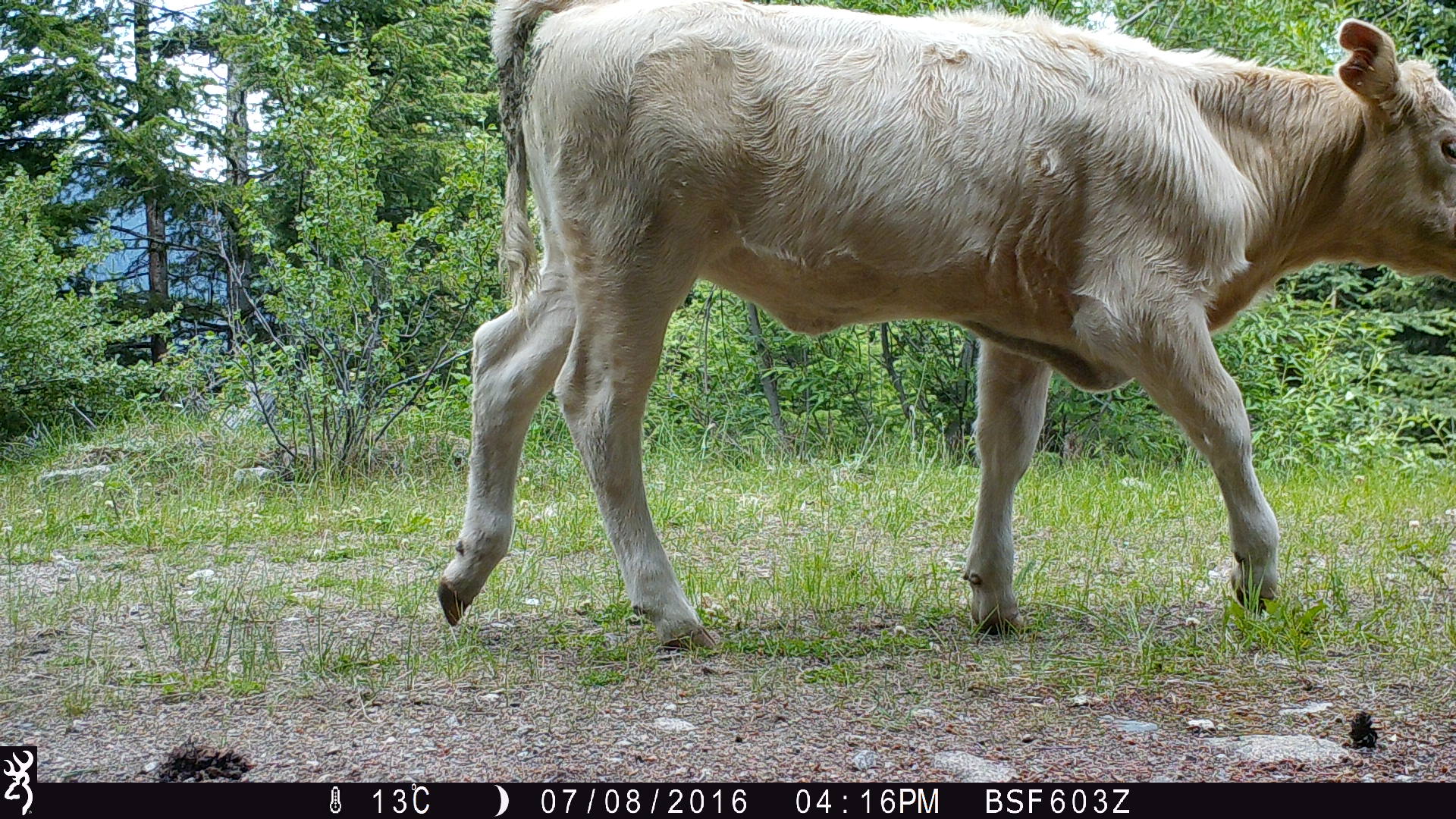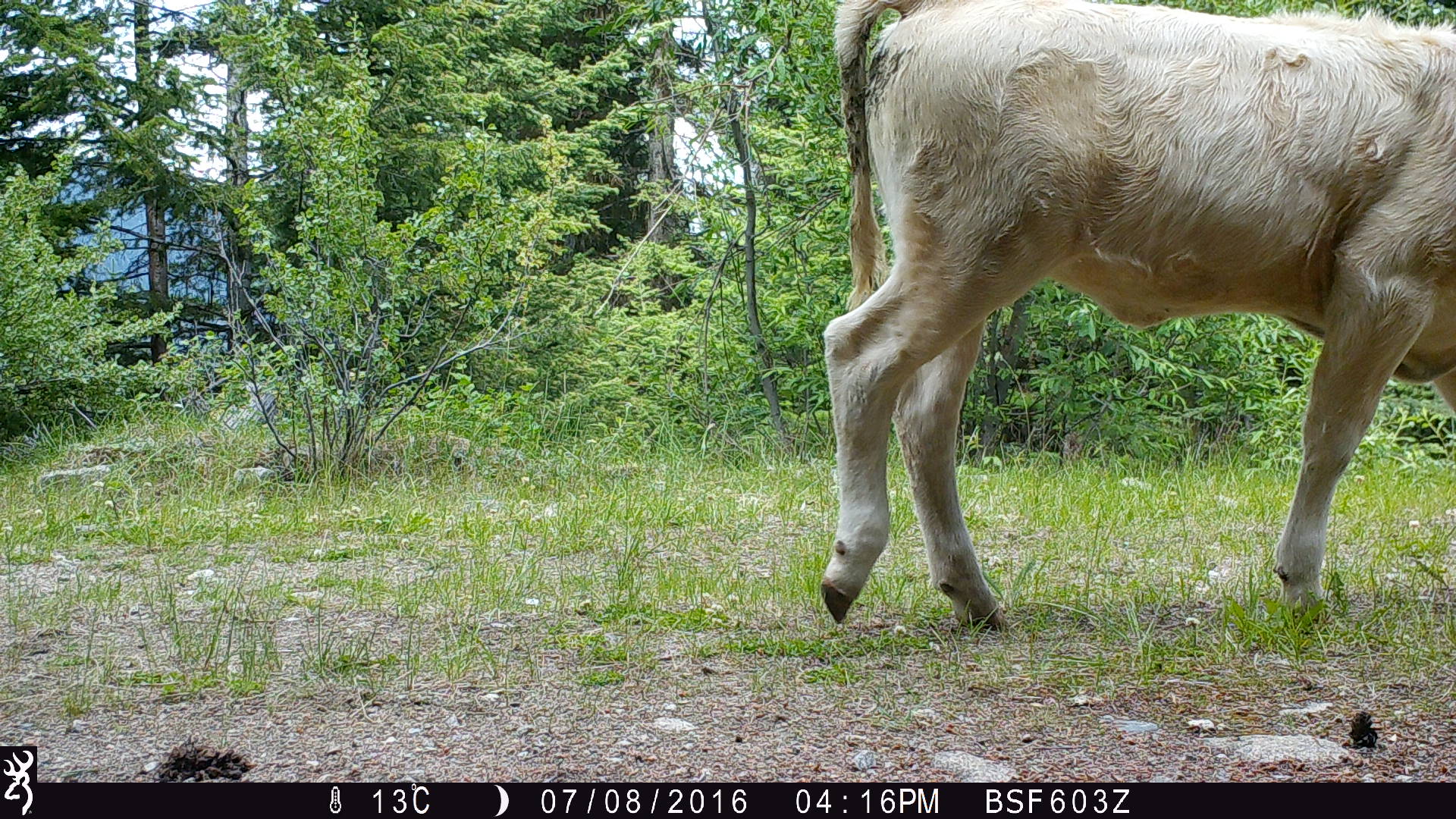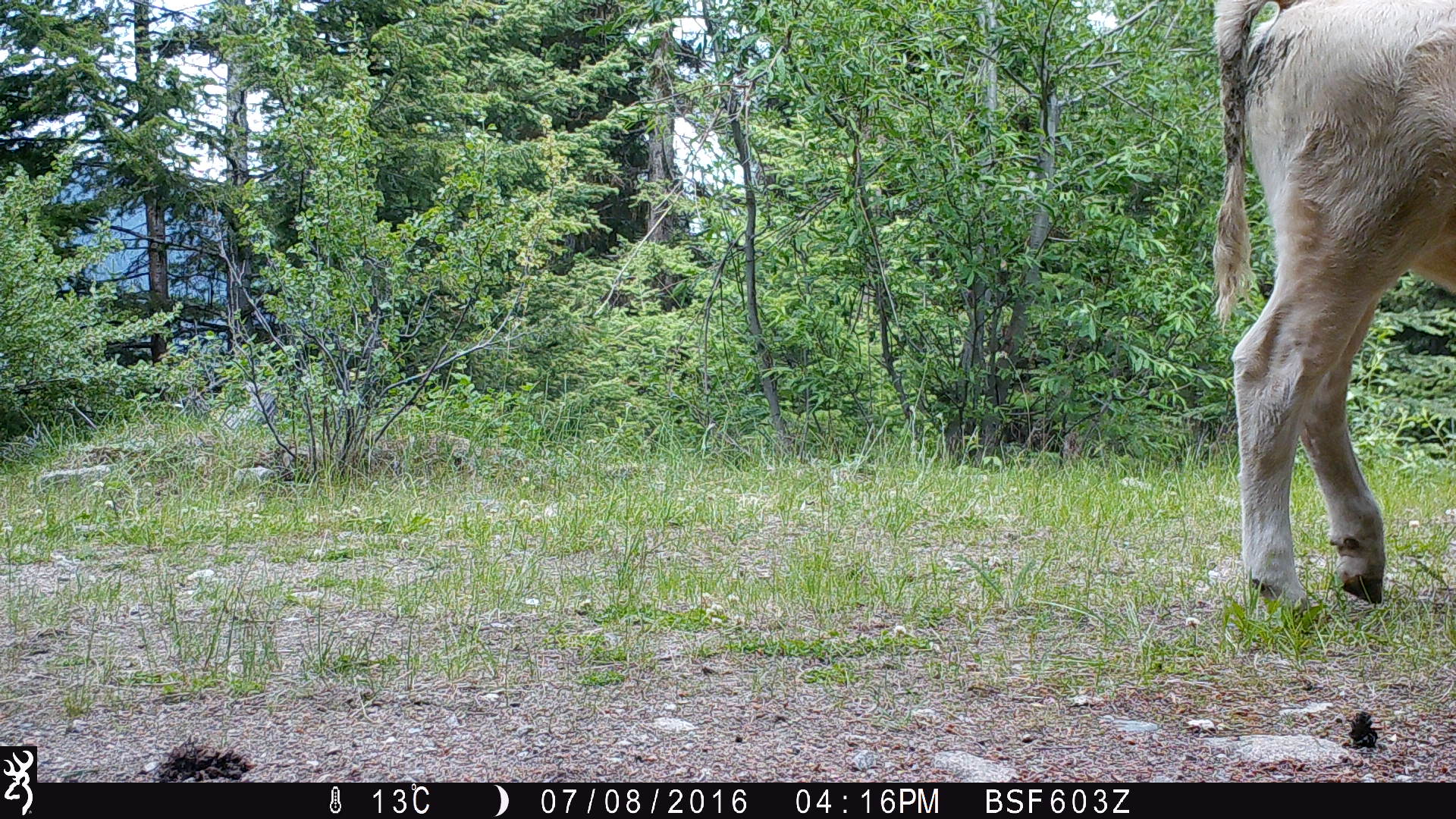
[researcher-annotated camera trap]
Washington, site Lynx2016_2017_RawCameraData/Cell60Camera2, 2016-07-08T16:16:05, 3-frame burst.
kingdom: Animalia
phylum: Chordata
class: Mammalia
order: Artiodactyla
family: Bovidae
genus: Bos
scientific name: Bos taurus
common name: domestic cattle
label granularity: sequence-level